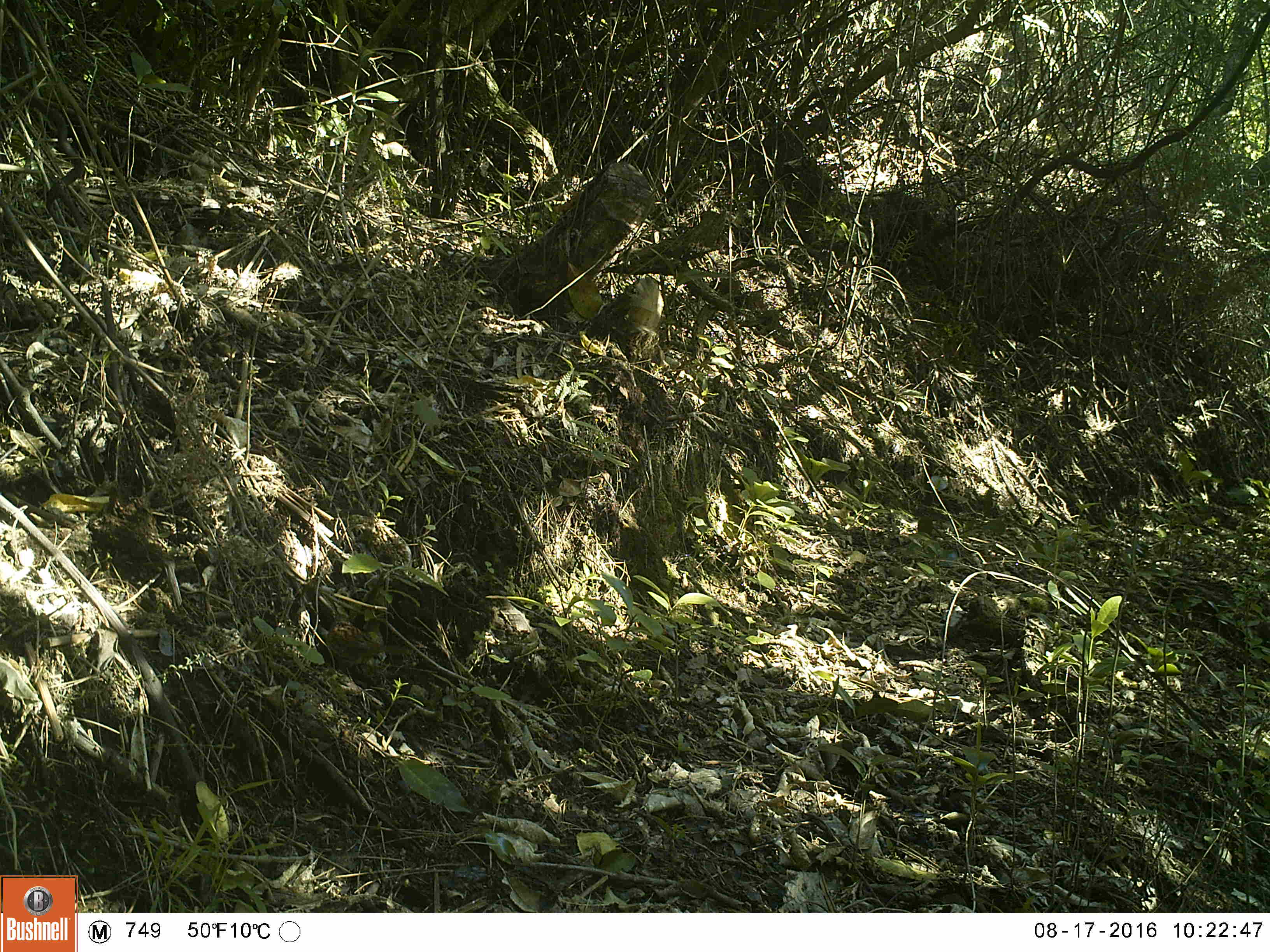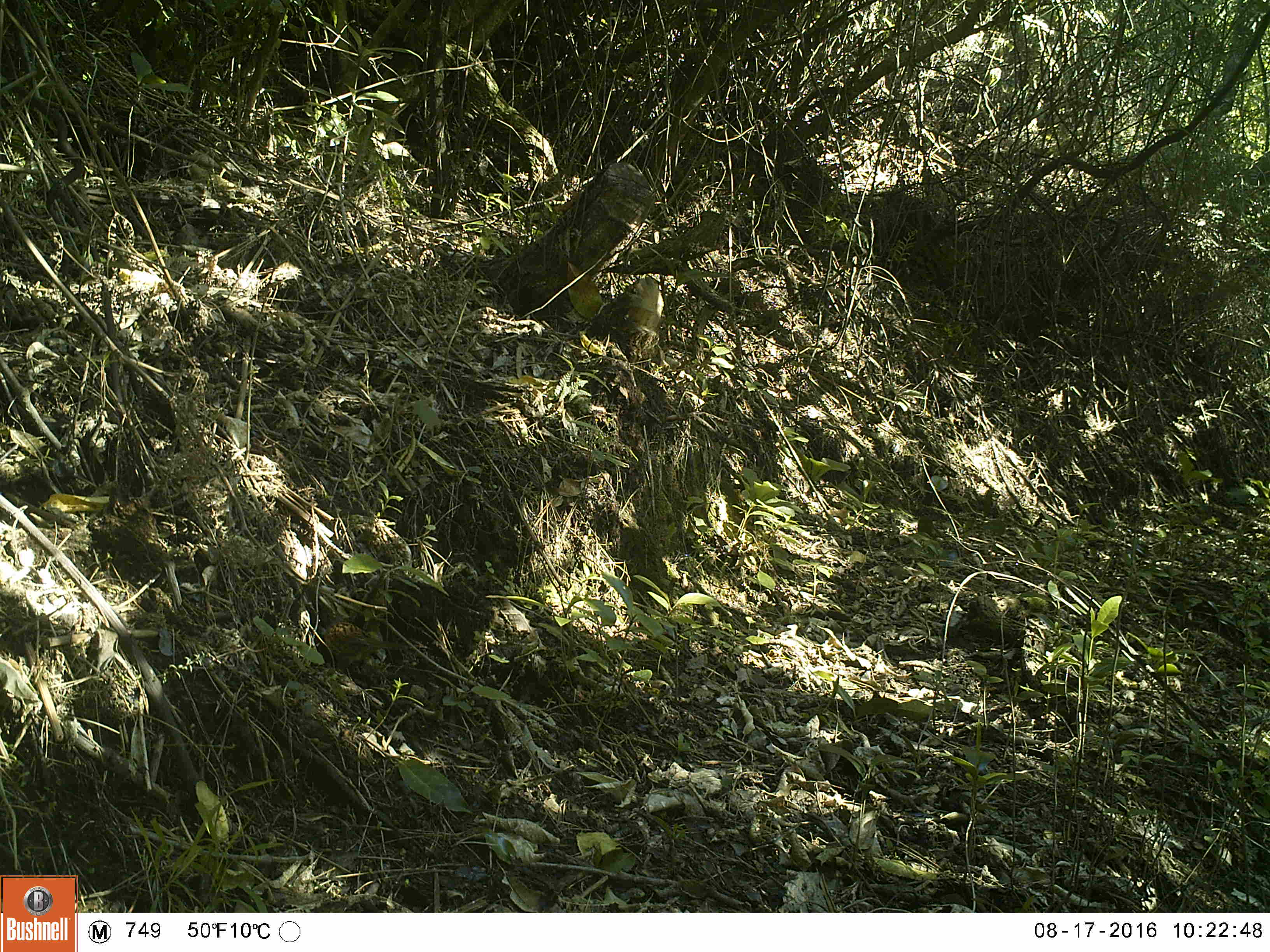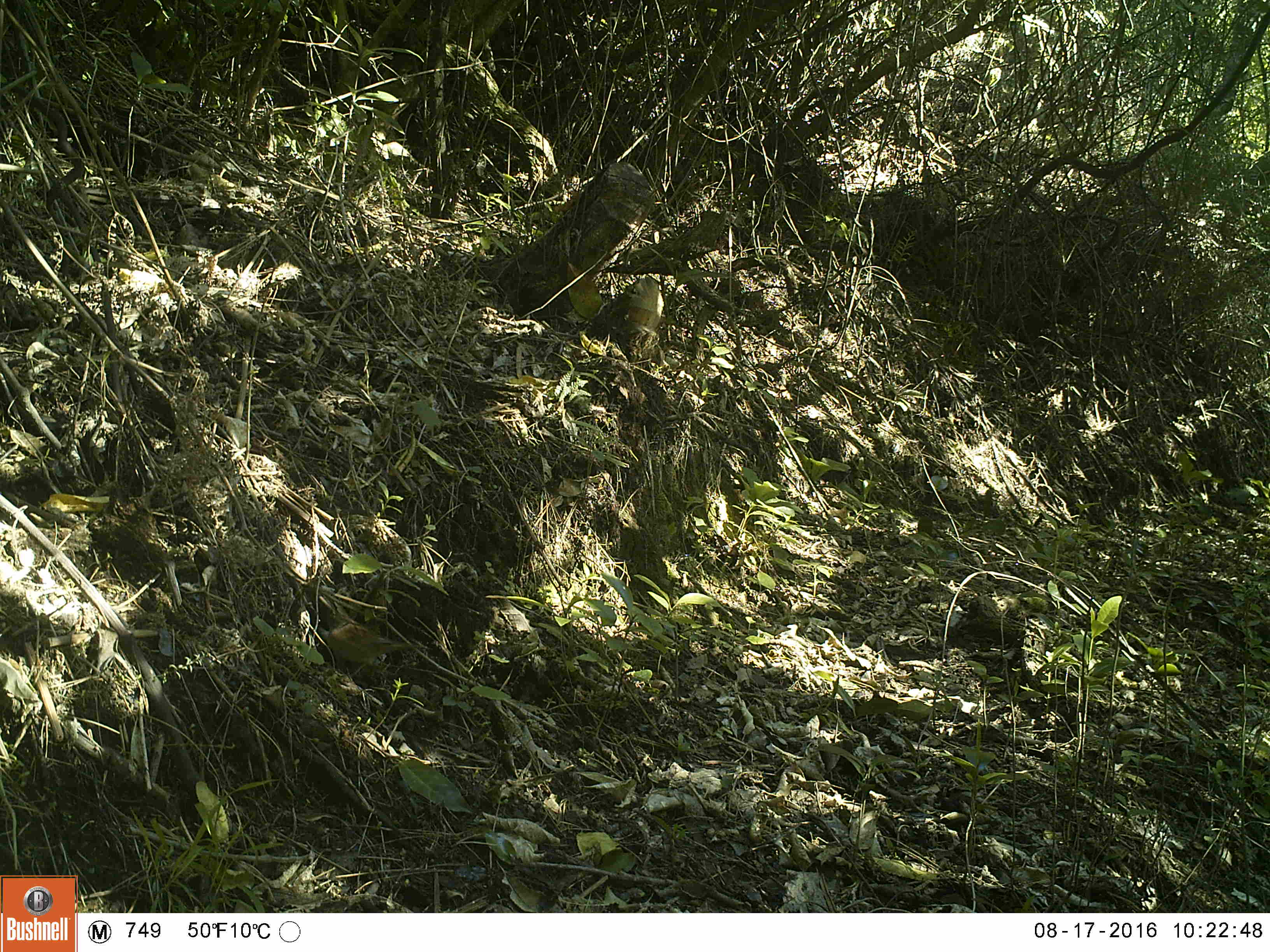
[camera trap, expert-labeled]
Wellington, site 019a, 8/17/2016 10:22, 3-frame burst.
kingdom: Animalia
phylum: Chordata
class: Aves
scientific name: Aves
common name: bird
Bird (Aves).